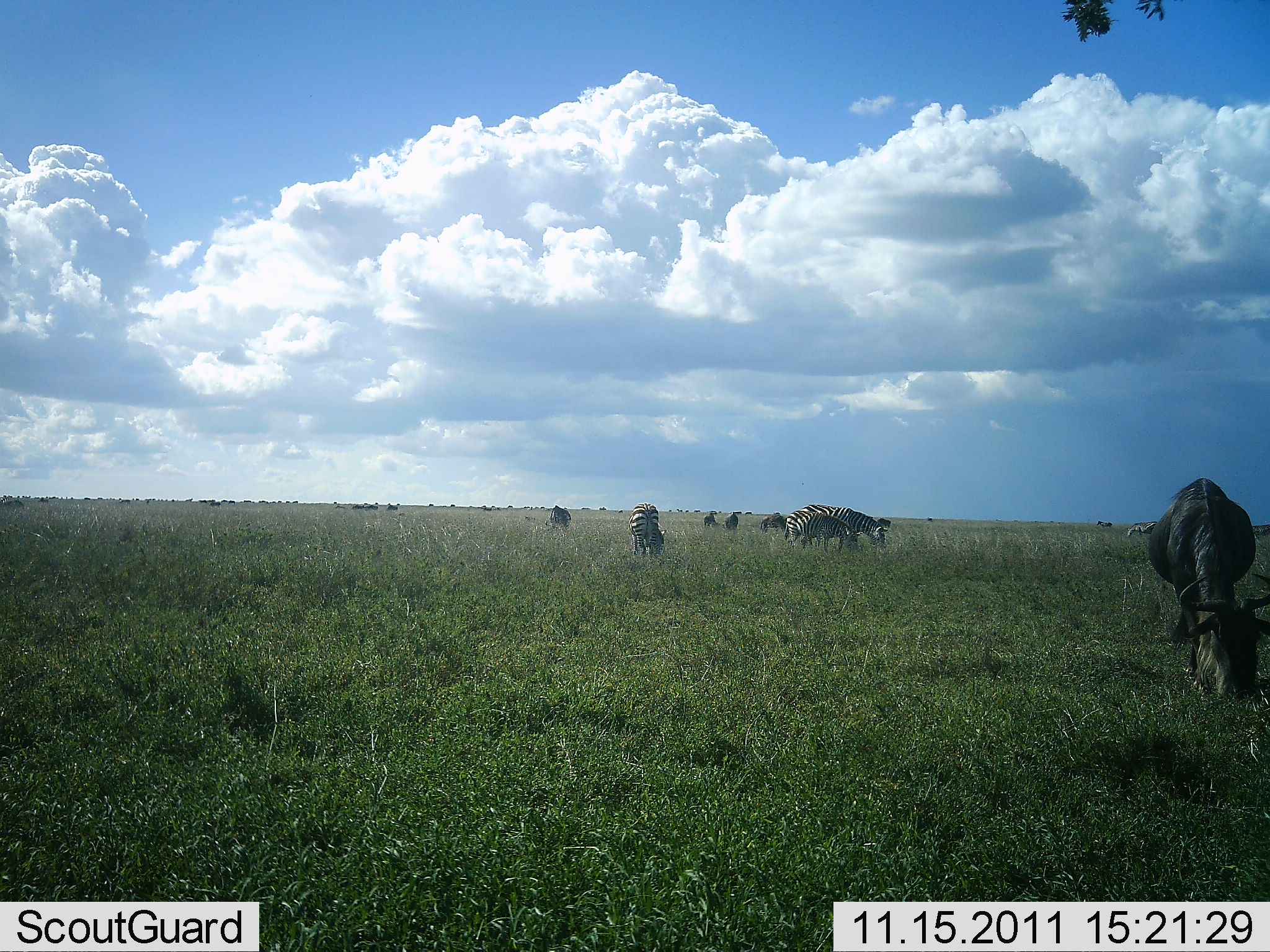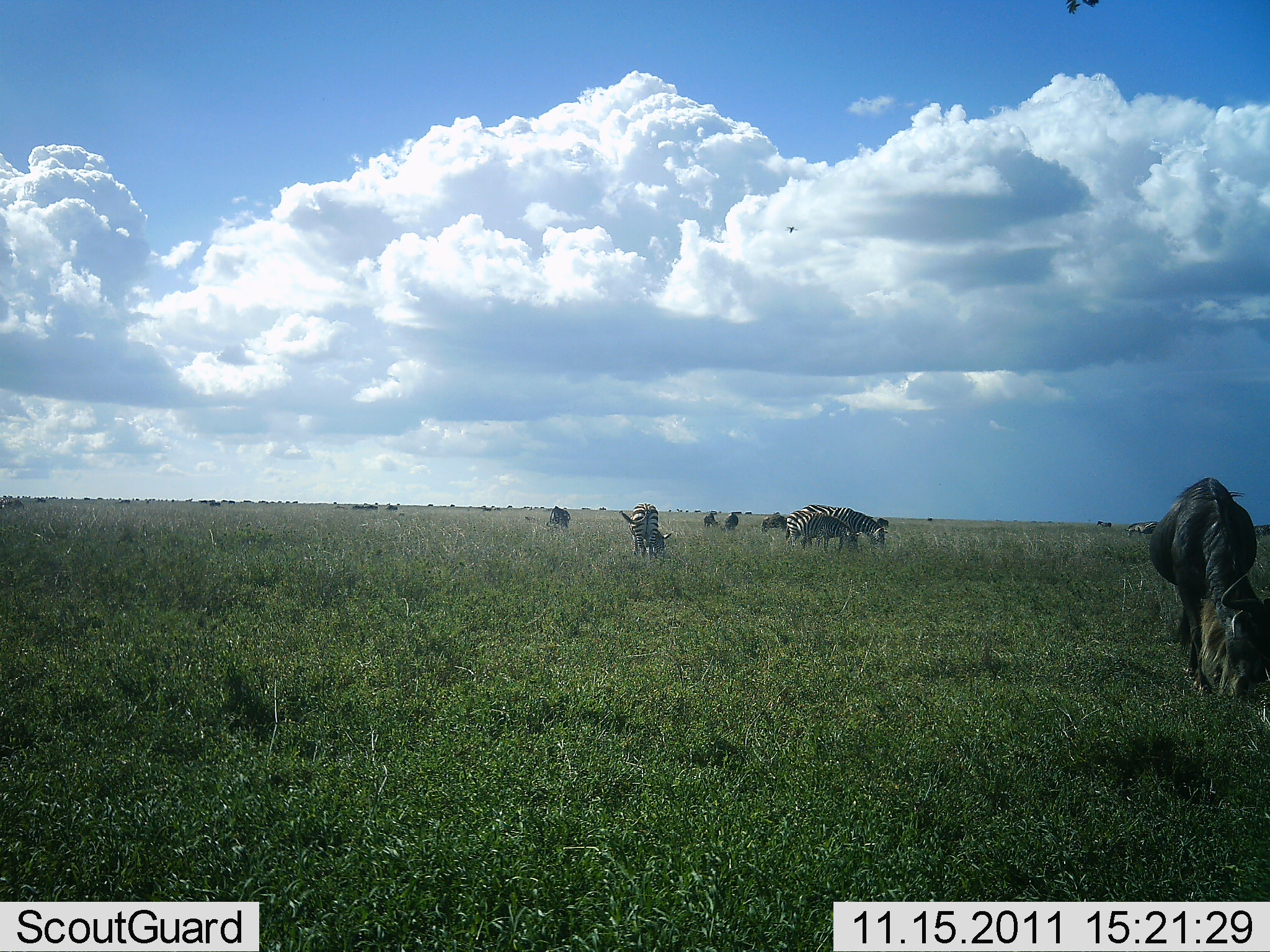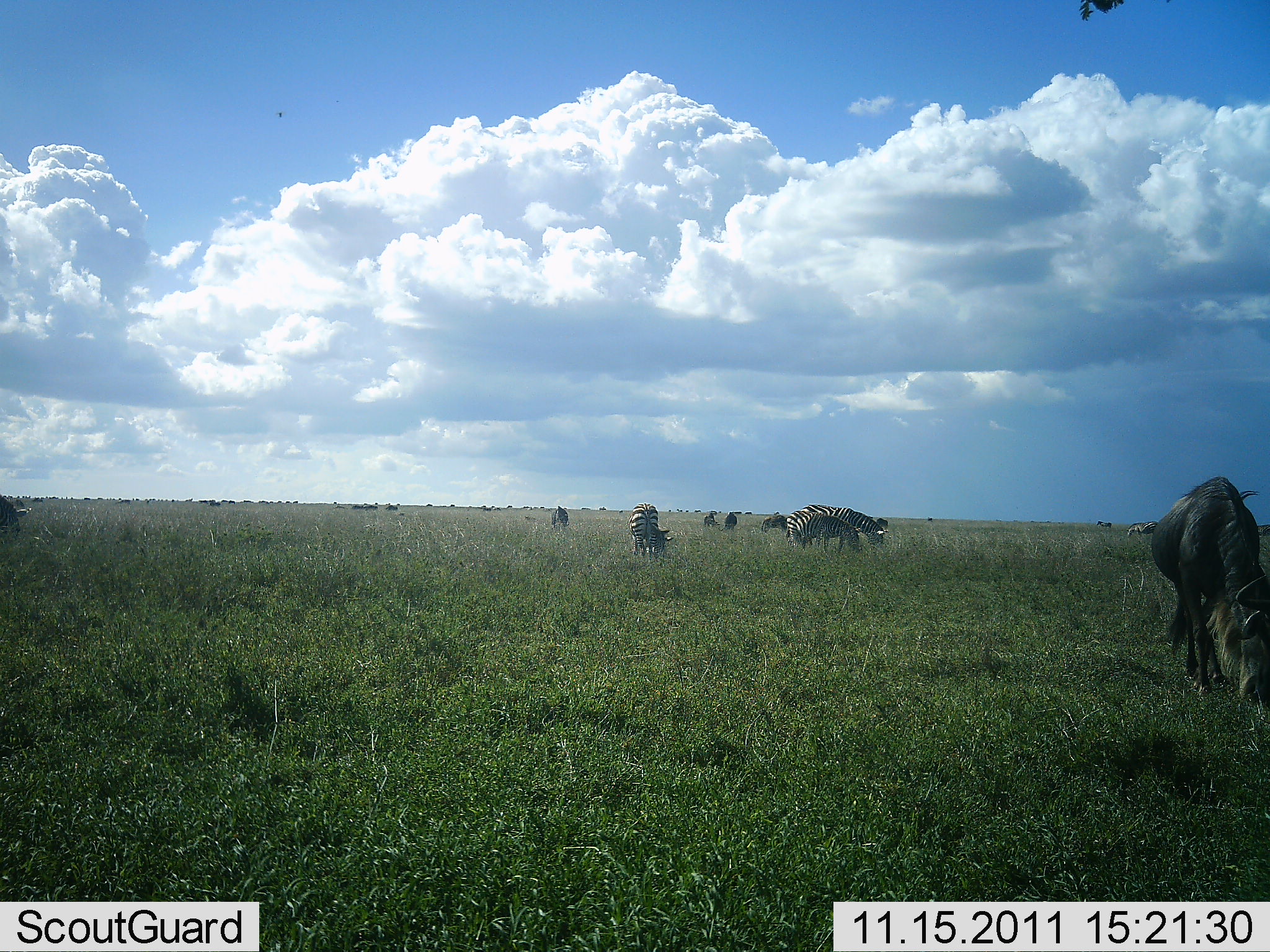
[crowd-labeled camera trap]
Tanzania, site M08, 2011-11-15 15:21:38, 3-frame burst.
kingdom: Animalia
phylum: Chordata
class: Mammalia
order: Artiodactyla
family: Bovidae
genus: Connochaetes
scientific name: Connochaetes taurinus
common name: blue wildebeest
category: wildebeest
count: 3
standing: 8%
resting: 0%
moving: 0%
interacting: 0%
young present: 8%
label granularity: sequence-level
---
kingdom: Animalia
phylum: Chordata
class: Mammalia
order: Perissodactyla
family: Equidae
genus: Equus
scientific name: Equus quagga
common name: plains zebra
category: zebra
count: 3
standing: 25%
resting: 0%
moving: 0%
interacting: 0%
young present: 8%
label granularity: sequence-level